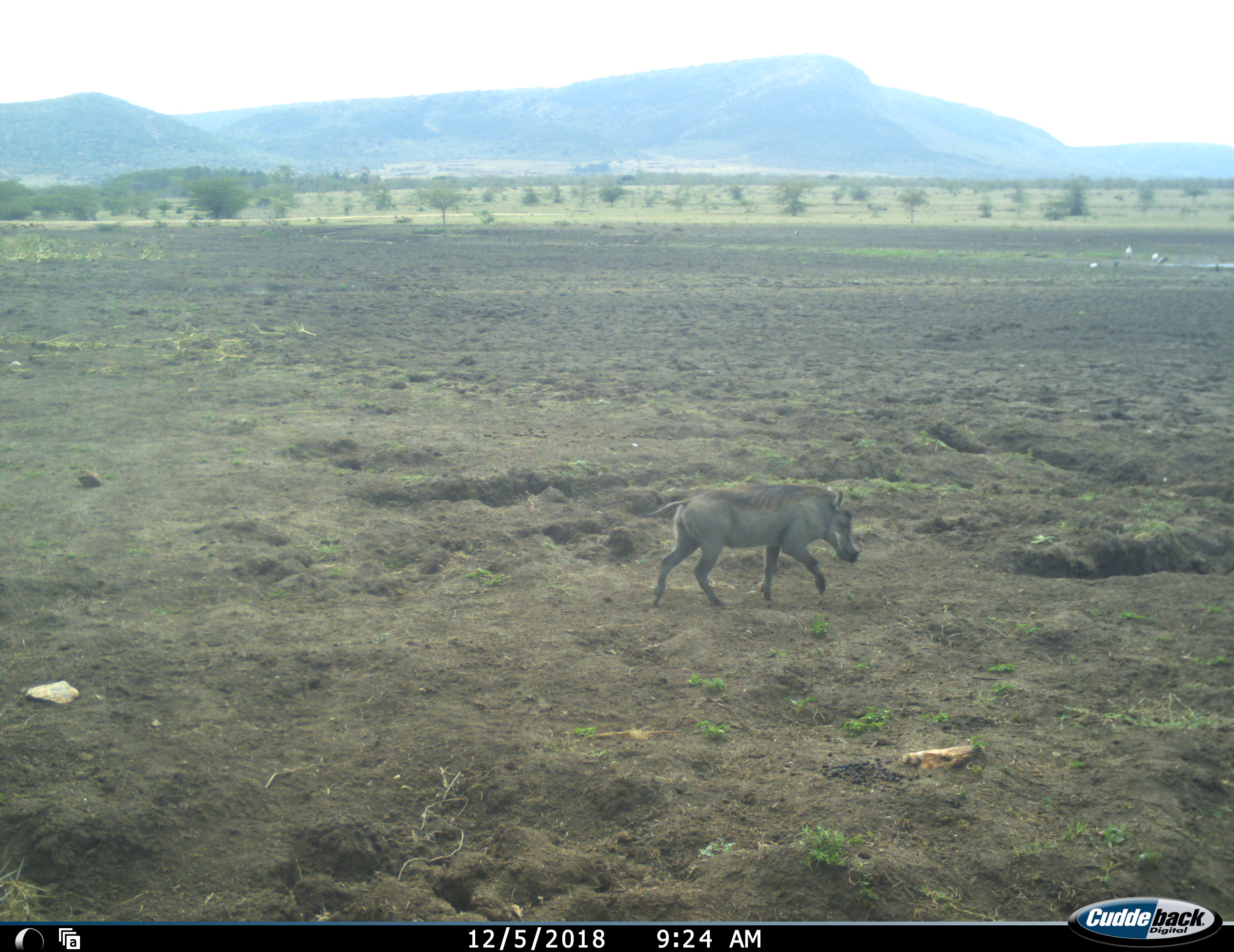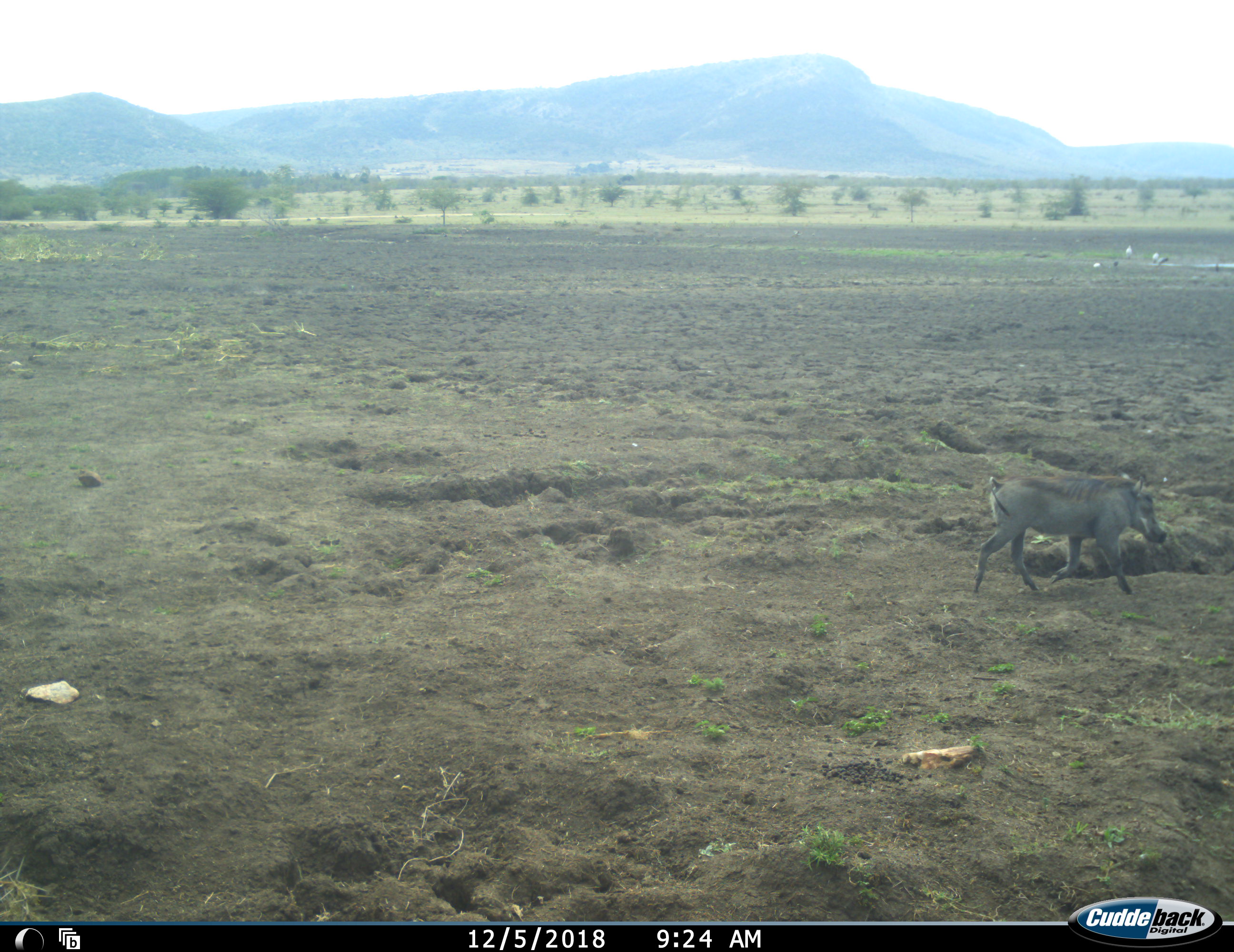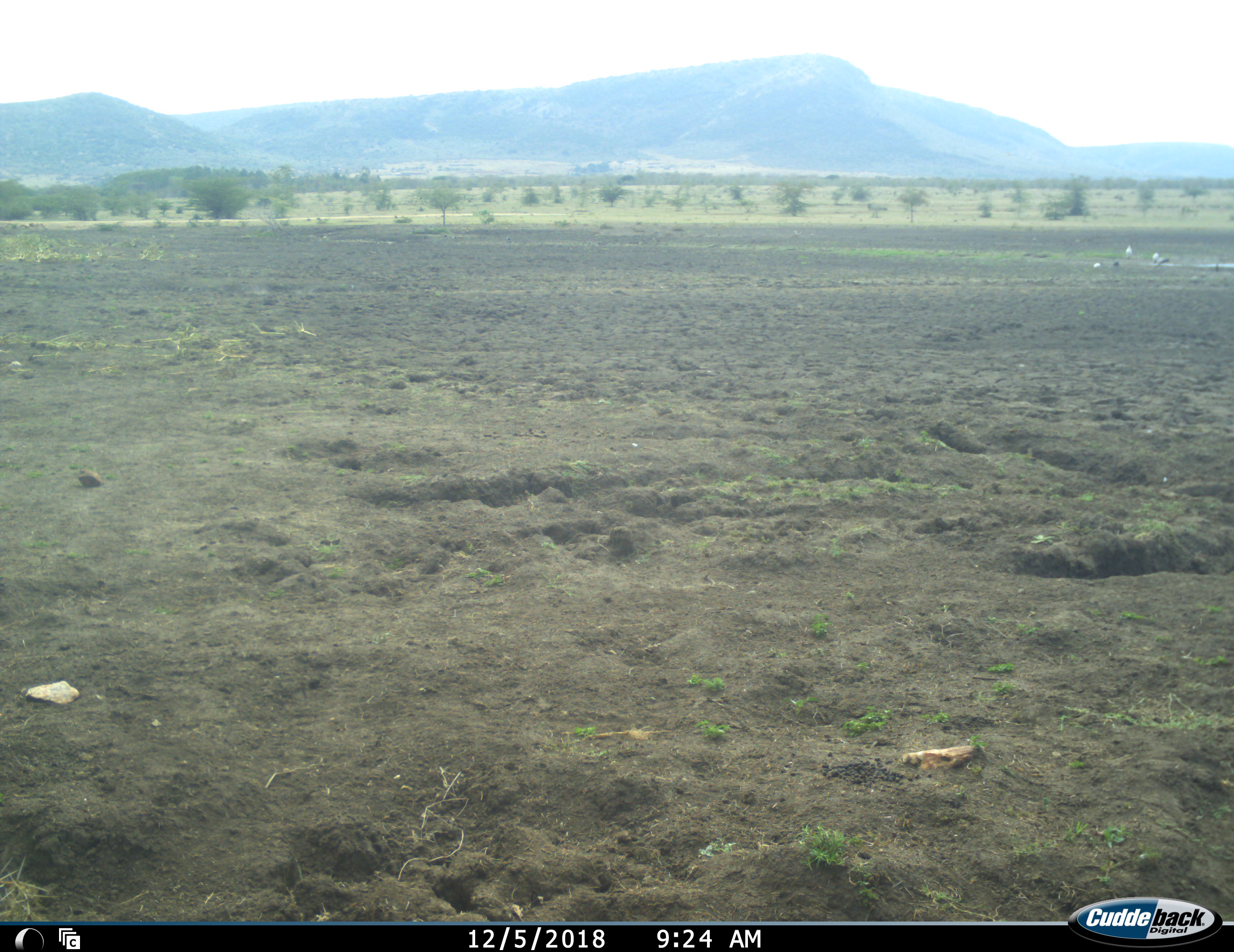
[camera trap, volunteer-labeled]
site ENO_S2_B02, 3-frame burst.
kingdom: Animalia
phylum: Chordata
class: Mammalia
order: Artiodactyla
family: Suidae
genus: Phacochoerus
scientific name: Phacochoerus africanus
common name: warthog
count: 1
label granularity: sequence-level